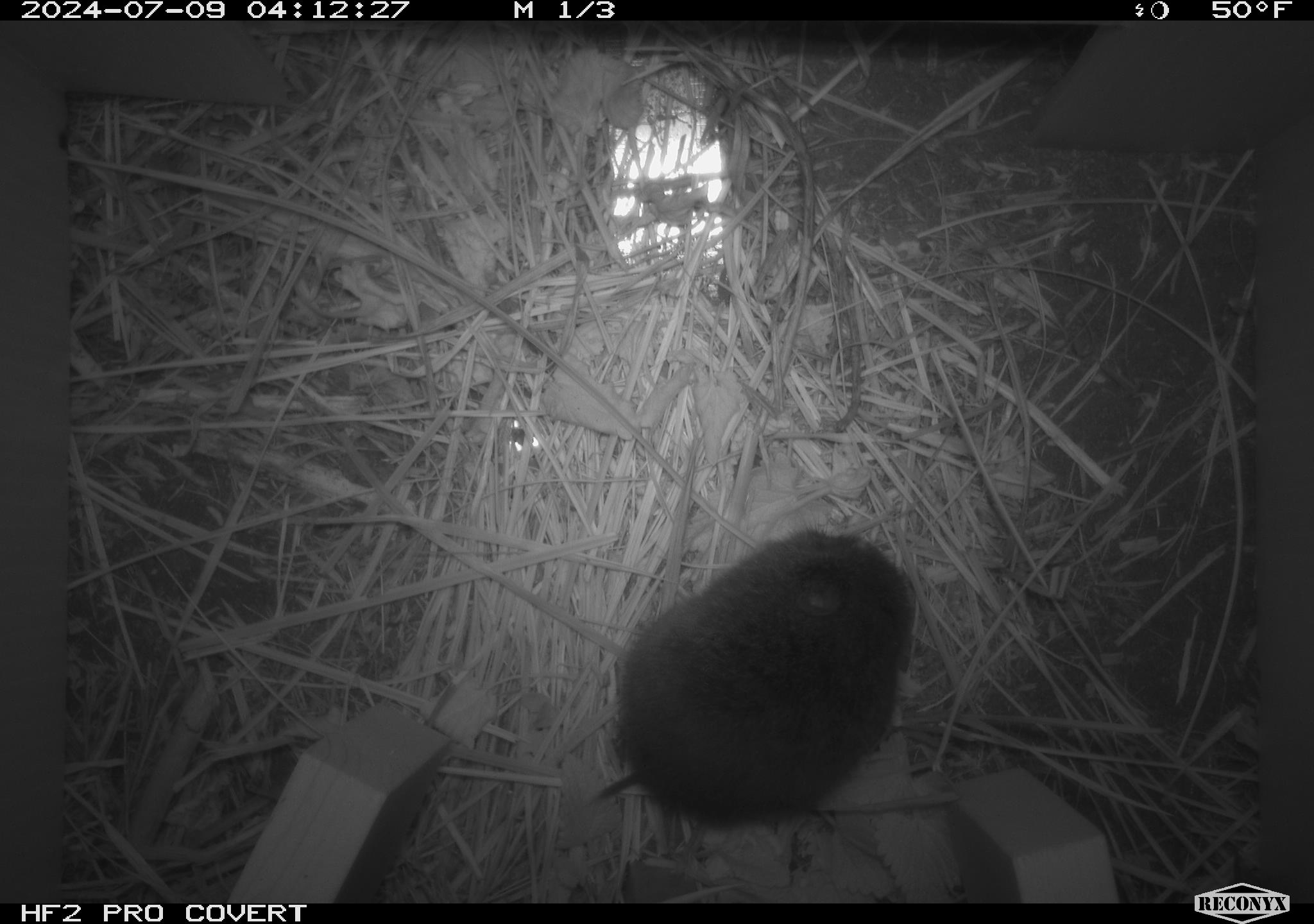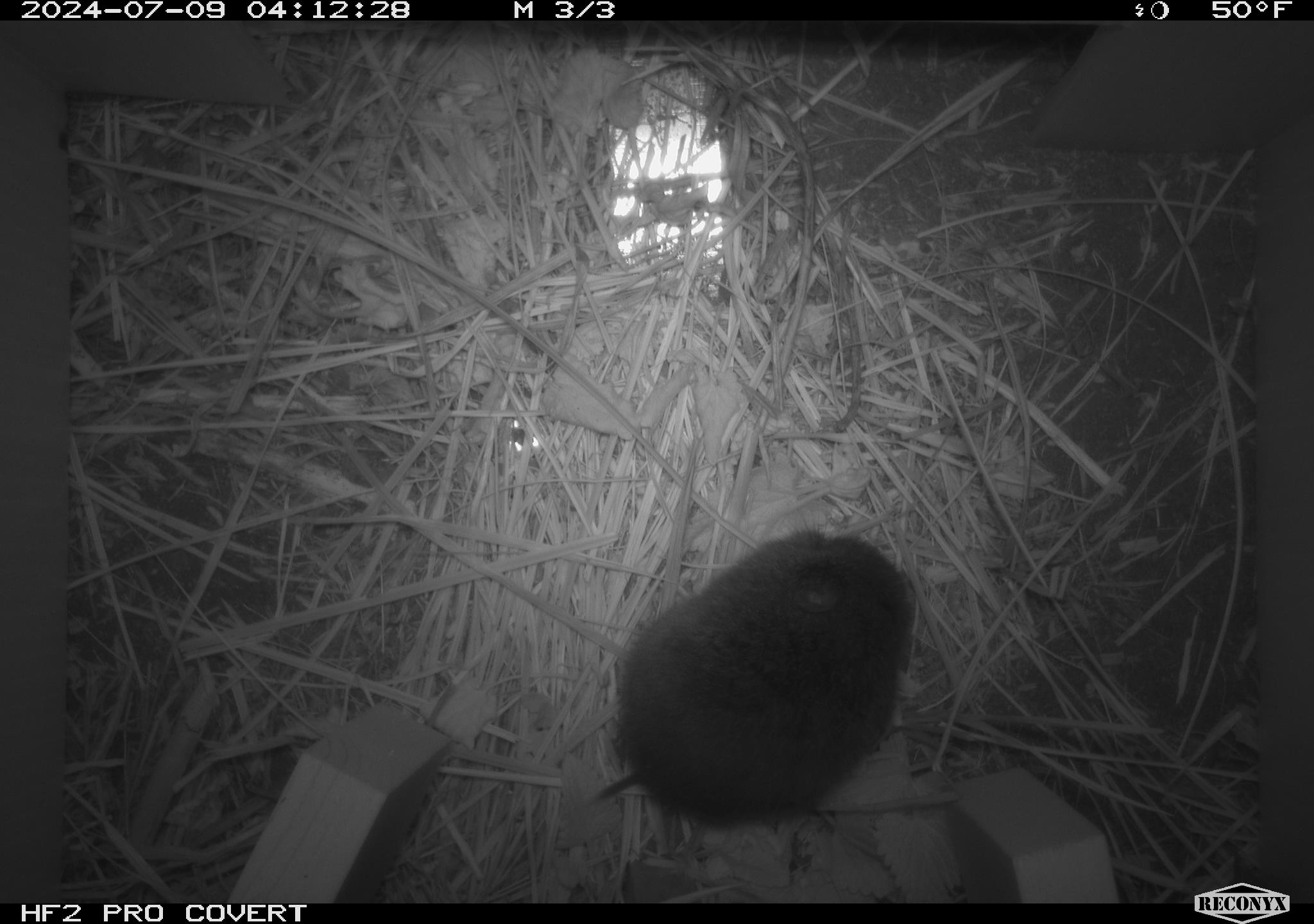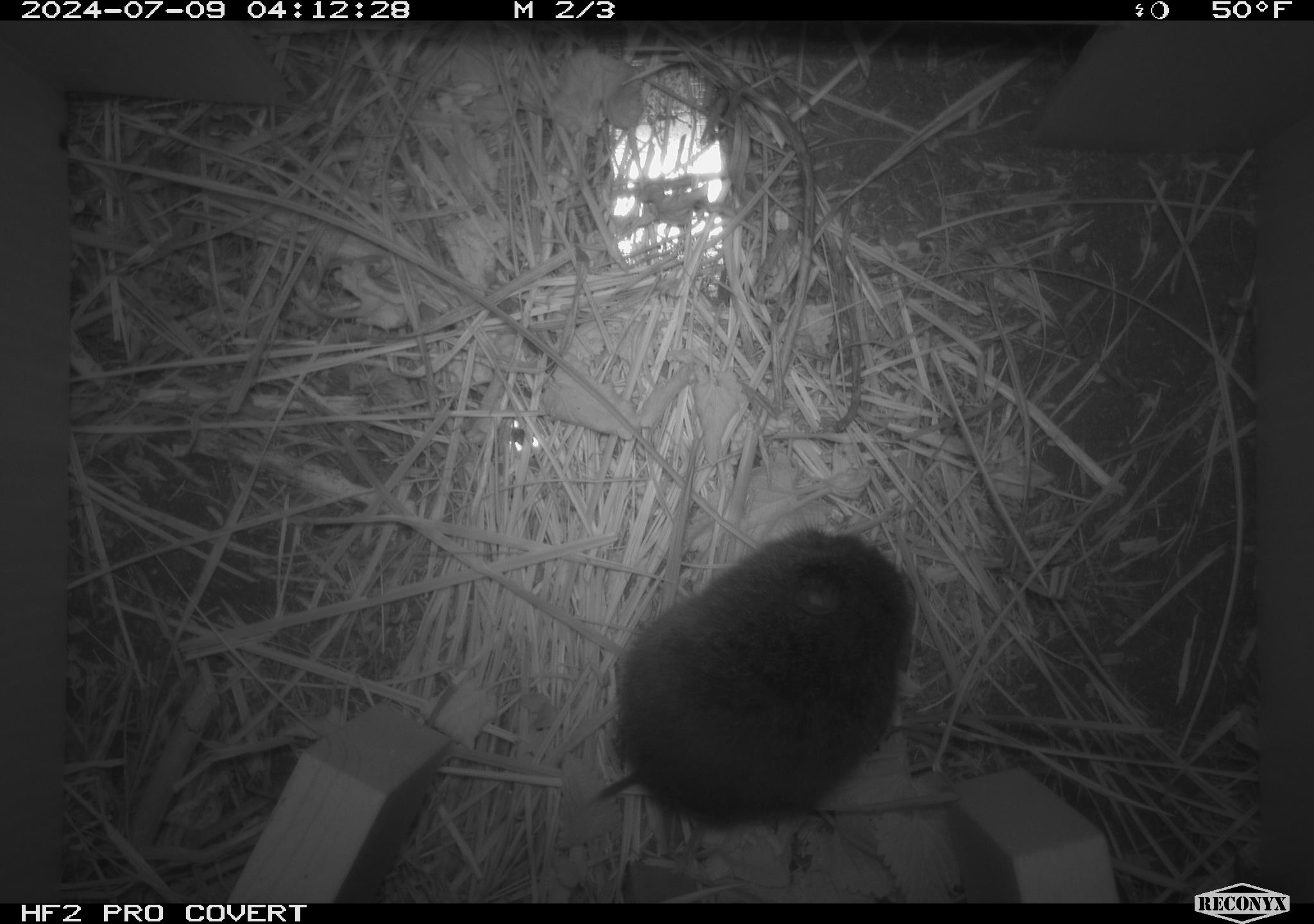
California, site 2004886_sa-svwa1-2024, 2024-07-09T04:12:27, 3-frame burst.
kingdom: Animalia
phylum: Chordata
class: Mammalia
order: Rodentia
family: Cricetidae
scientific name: Arvicolinae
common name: voles, lemmings, and muskrats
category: arvicolinae subfamily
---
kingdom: Animalia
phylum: Arthropoda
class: Malacostraca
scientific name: Malacostraca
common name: amphipods, crabs, isopods, krill, lobsters and shrimps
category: malacostracan